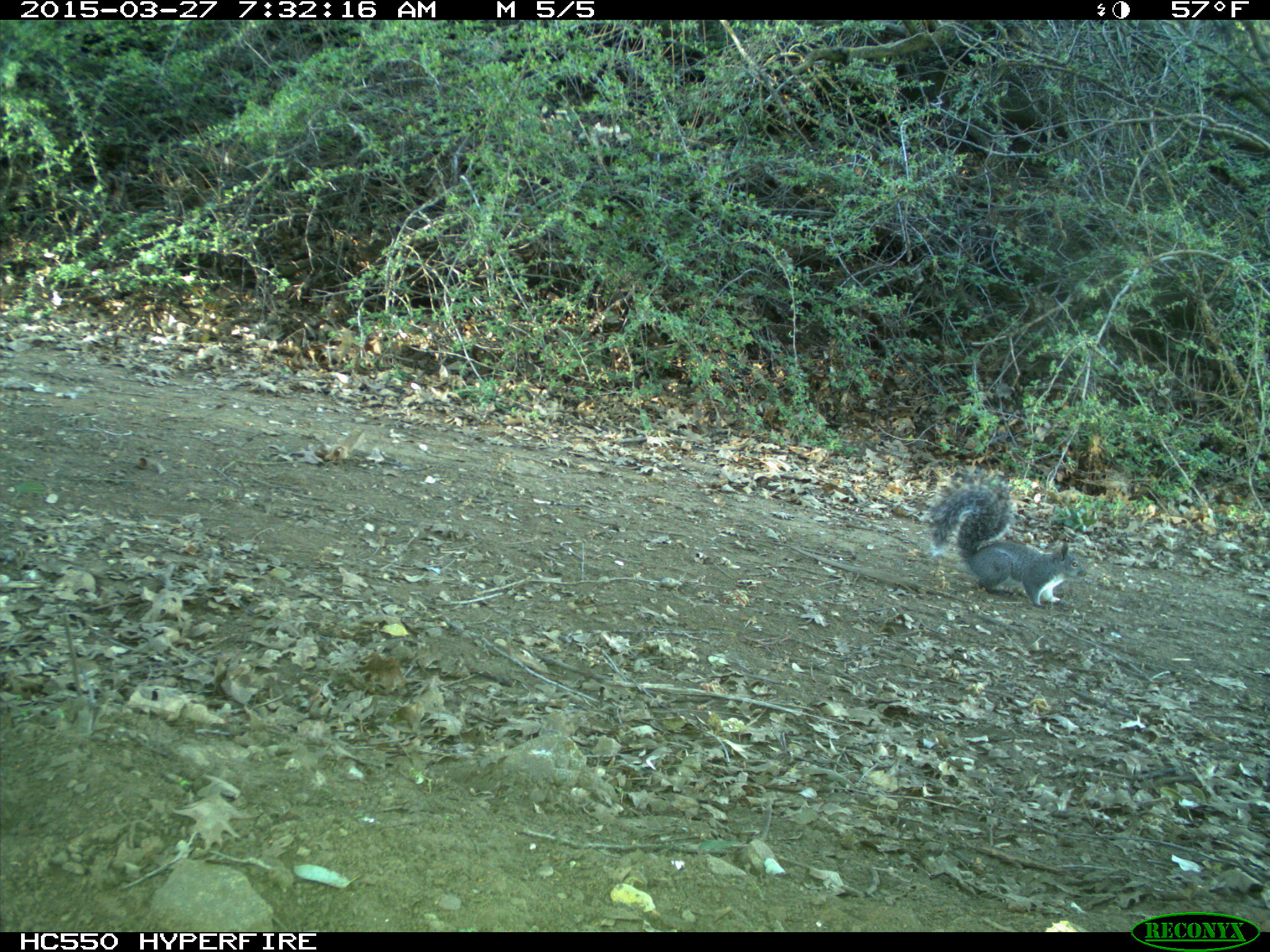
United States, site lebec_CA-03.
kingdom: Animalia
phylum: Chordata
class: Mammalia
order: Rodentia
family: Sciuridae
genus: Sciurus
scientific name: Sciurus carolinensis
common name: eastern gray squirrel